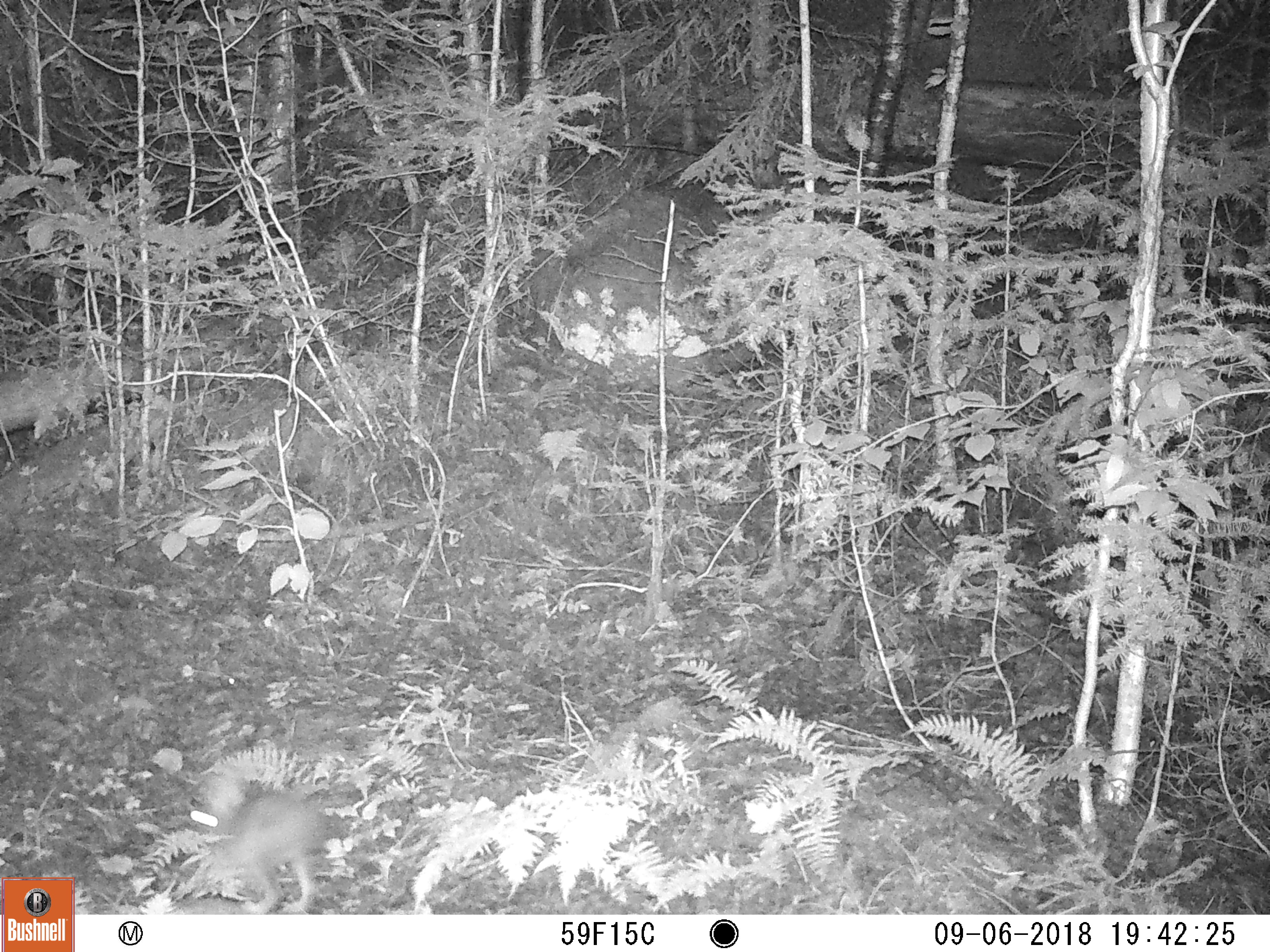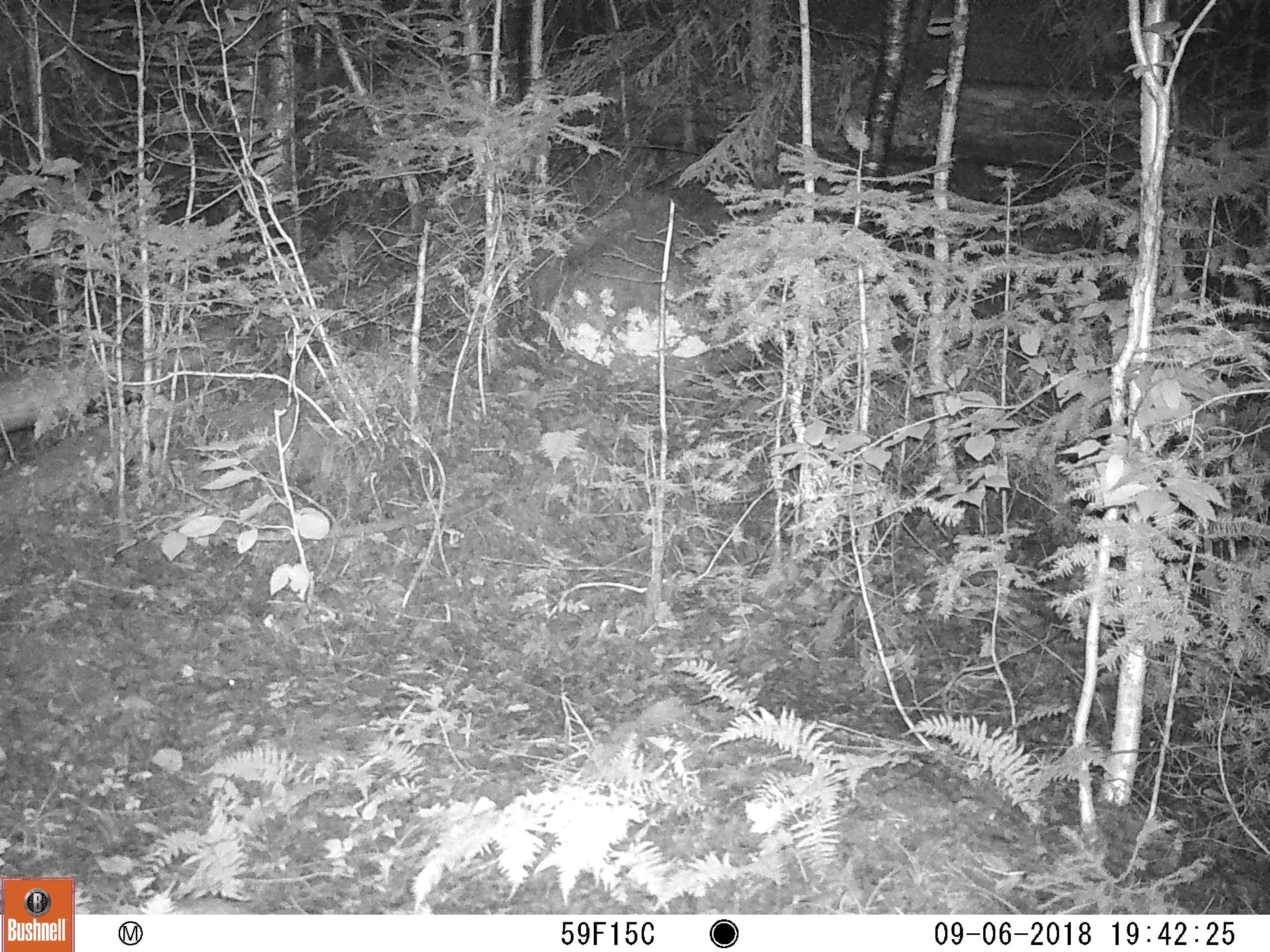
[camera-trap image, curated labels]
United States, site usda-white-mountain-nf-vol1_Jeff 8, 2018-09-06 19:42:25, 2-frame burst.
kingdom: Animalia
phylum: Chordata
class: Mammalia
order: Lagomorpha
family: Leporidae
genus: Lepus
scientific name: Lepus americanus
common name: snowshoe hare